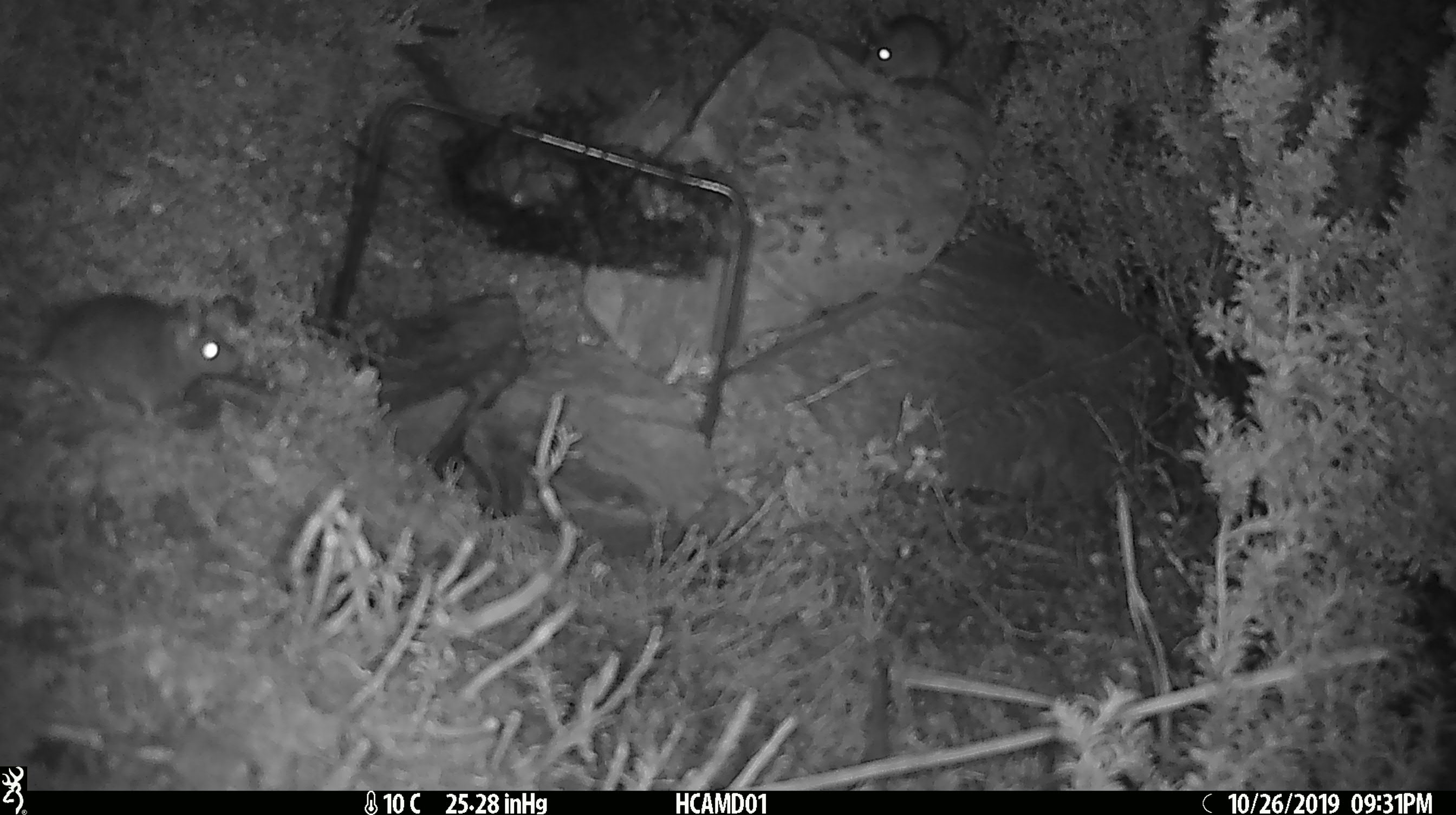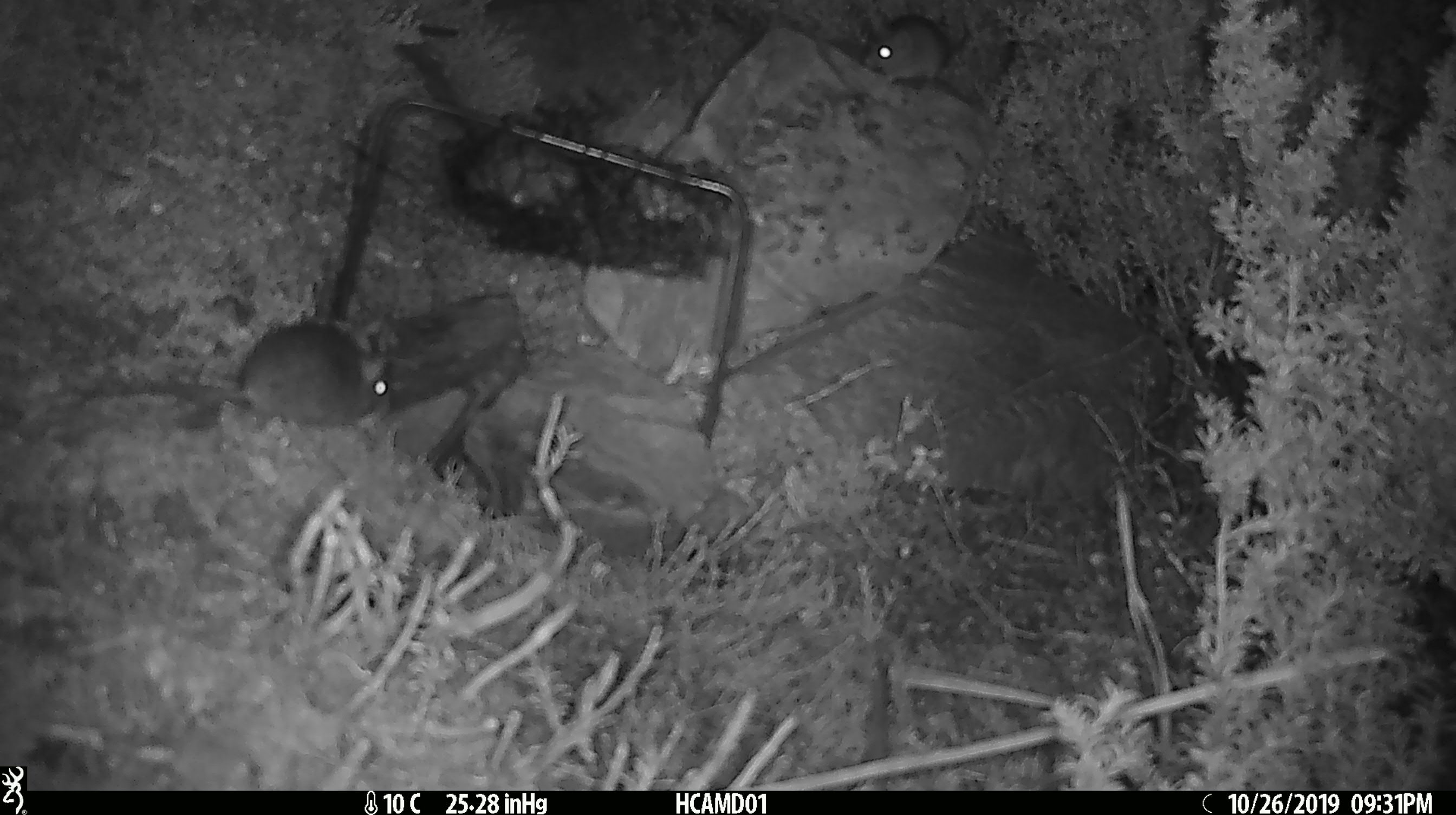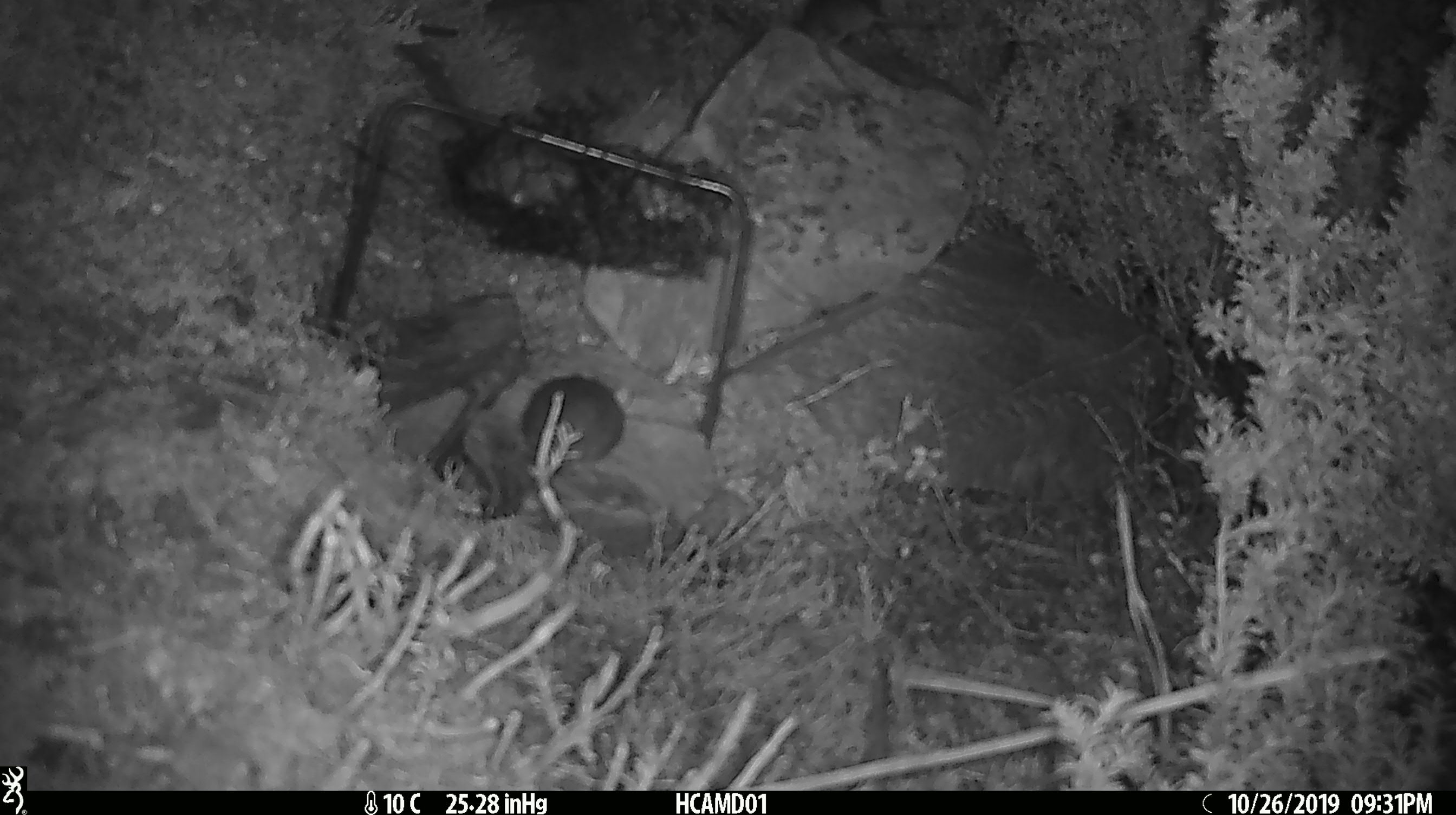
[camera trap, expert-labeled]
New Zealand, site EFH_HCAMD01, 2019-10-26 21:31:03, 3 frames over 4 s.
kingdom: Animalia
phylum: Chordata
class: Mammalia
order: Rodentia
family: Muridae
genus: Mus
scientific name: Mus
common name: mouse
Mouse (Mus).